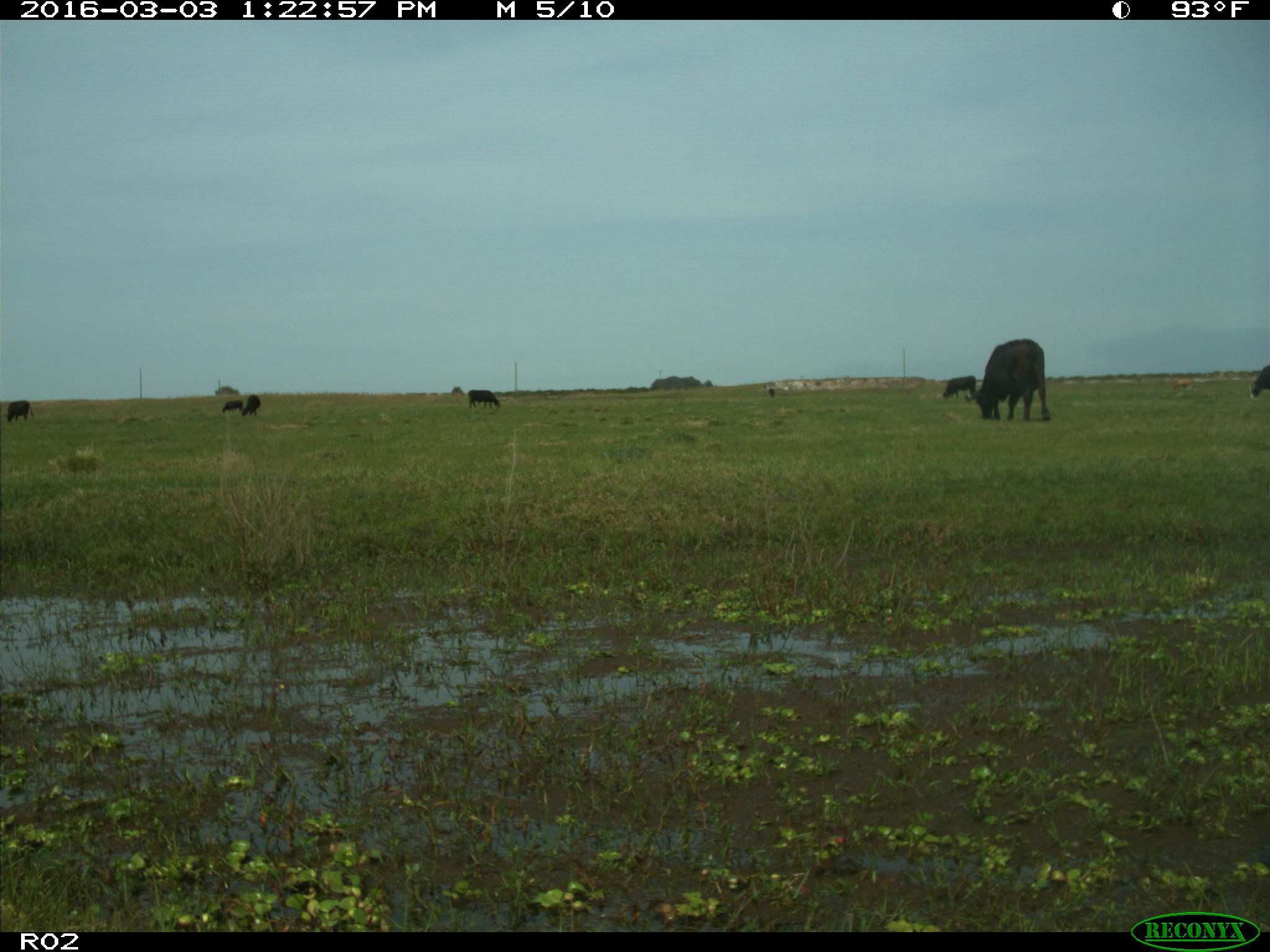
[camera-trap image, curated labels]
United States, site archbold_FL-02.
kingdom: Animalia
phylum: Chordata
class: Mammalia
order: Artiodactyla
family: Bovidae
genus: Bos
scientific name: Bos taurus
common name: domestic cow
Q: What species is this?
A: Bos taurus (domestic cow).